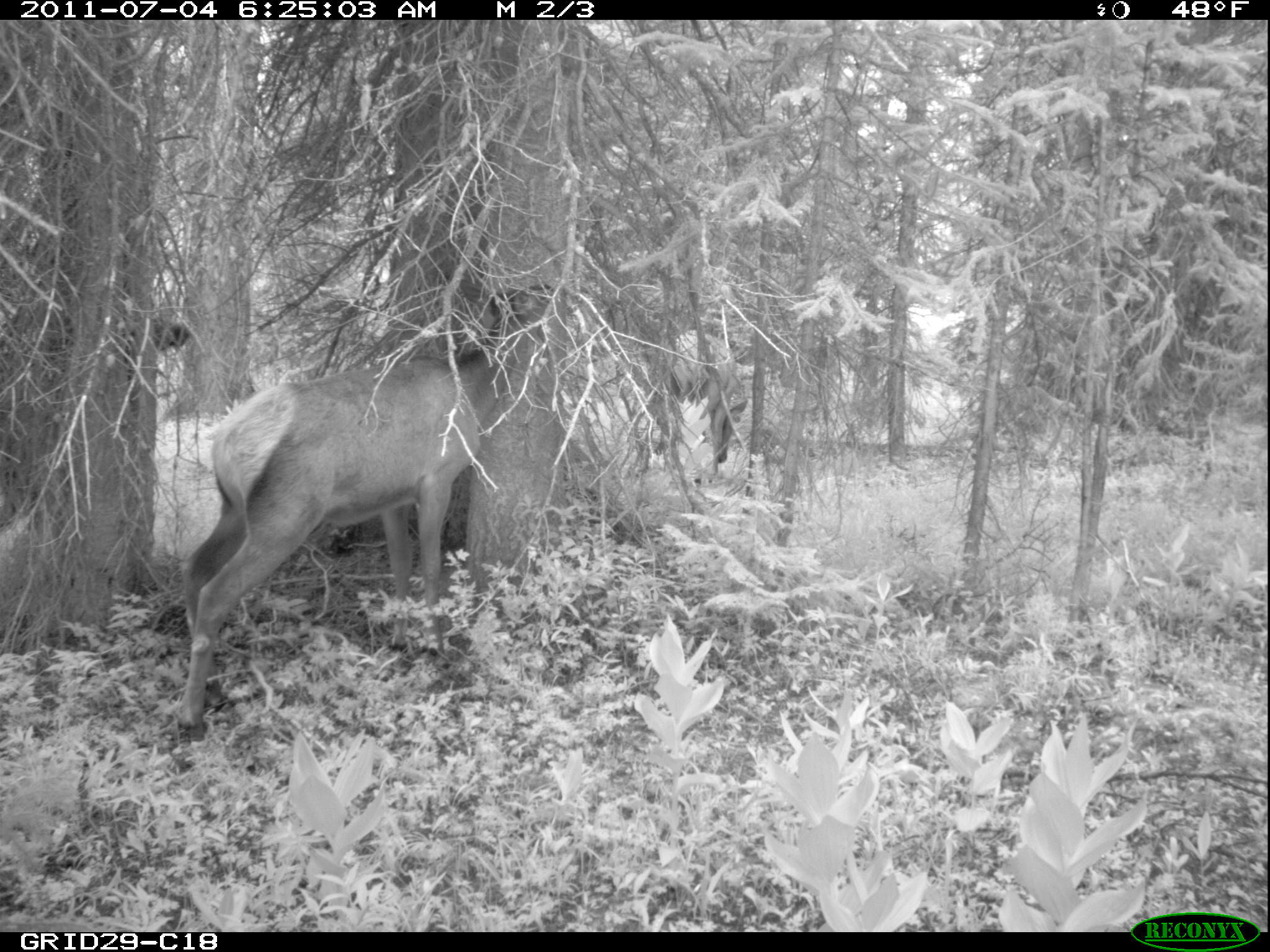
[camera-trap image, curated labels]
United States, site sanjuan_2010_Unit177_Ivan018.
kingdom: Animalia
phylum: Chordata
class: Mammalia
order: Artiodactyla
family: Cervidae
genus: Cervus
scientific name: Cervus elaphus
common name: red deer